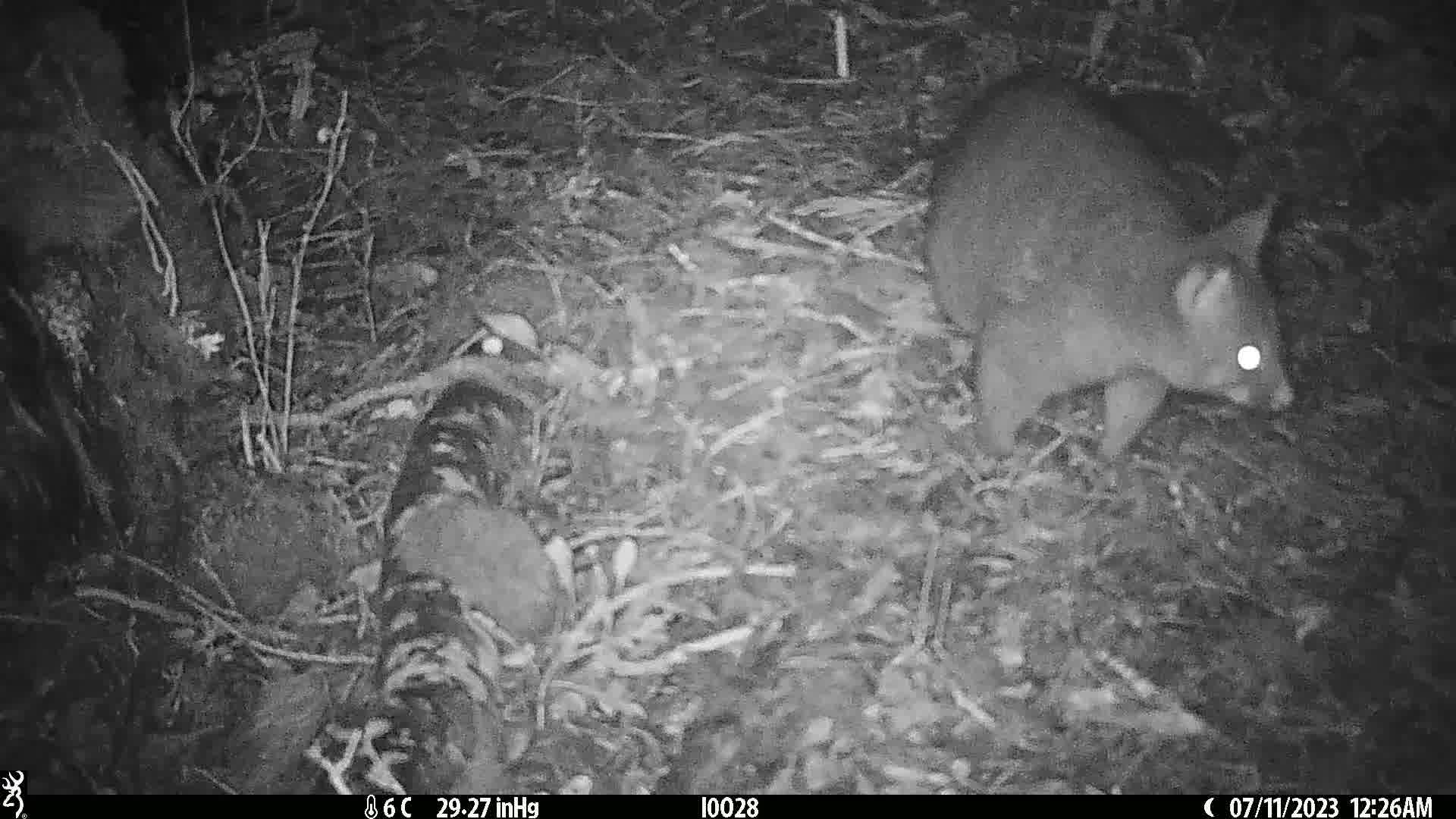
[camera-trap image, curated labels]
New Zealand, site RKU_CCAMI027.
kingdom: Animalia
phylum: Chordata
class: Mammalia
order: Diprotodontia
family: Phalangeridae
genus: Trichosurus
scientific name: Trichosurus vulpecula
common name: common brushtail possum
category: possum